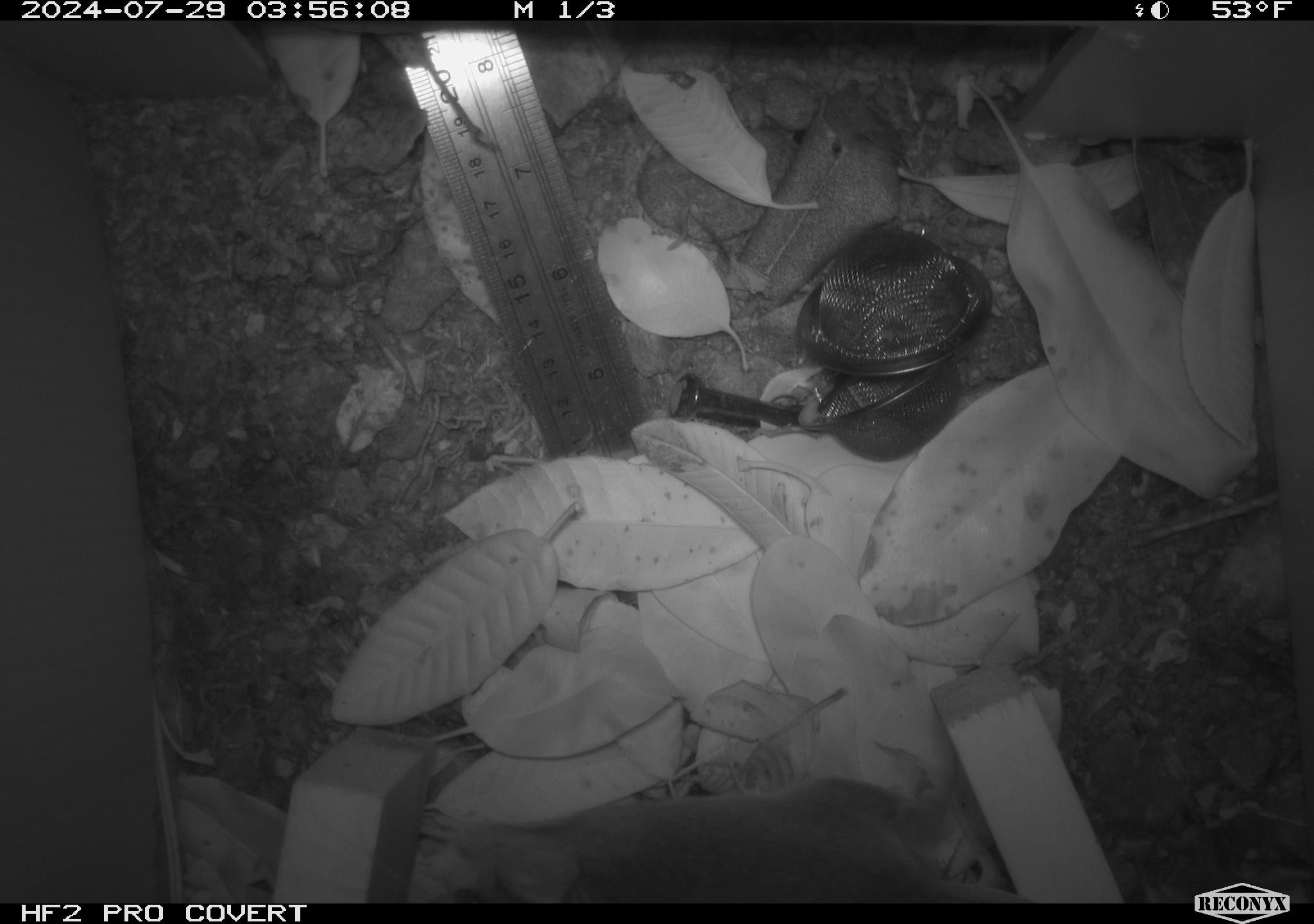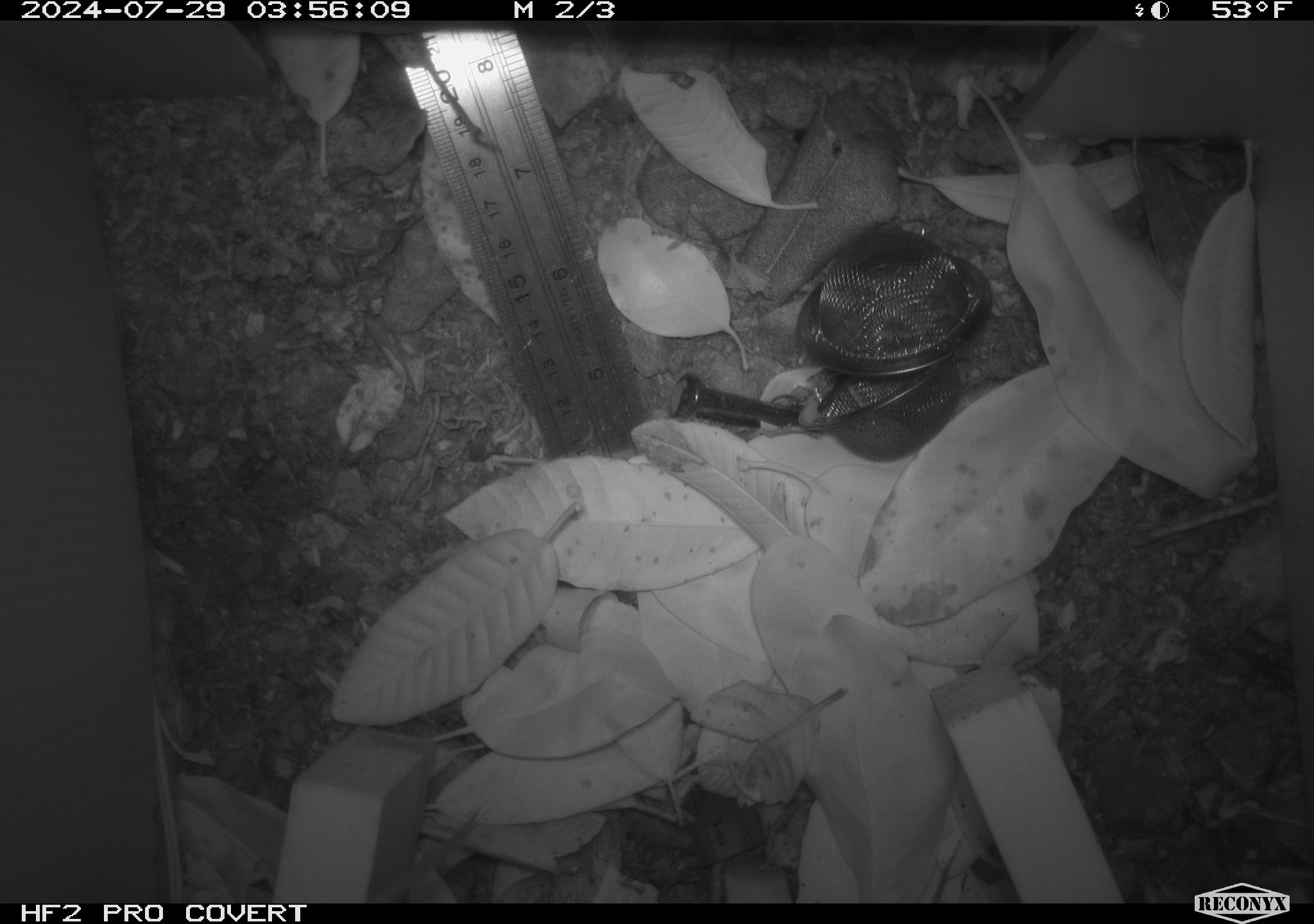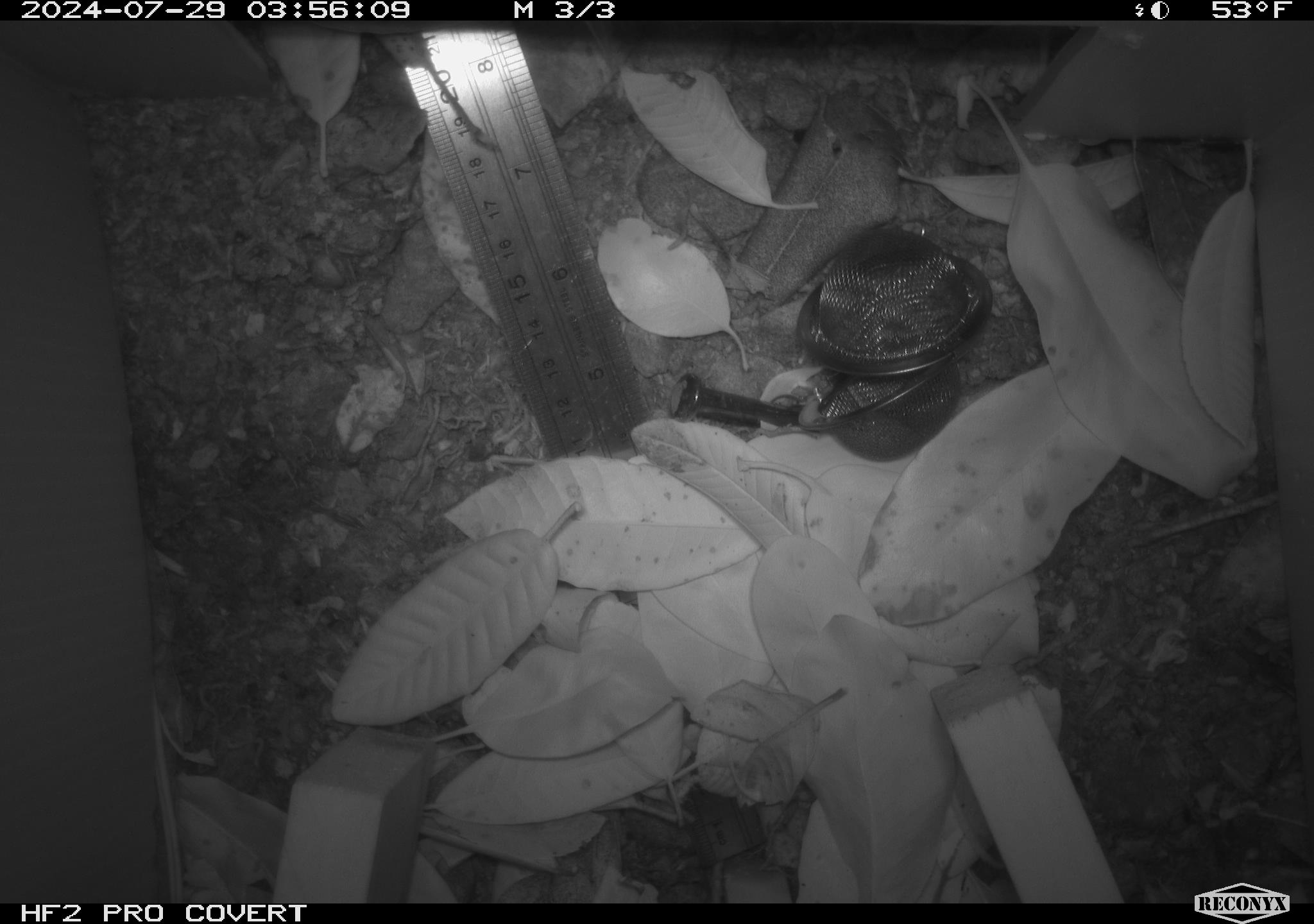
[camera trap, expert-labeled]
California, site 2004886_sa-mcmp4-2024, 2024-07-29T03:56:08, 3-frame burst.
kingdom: Animalia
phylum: Chordata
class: Mammalia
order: Rodentia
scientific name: Rodentia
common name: mouse species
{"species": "mouse species (Rodentia)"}